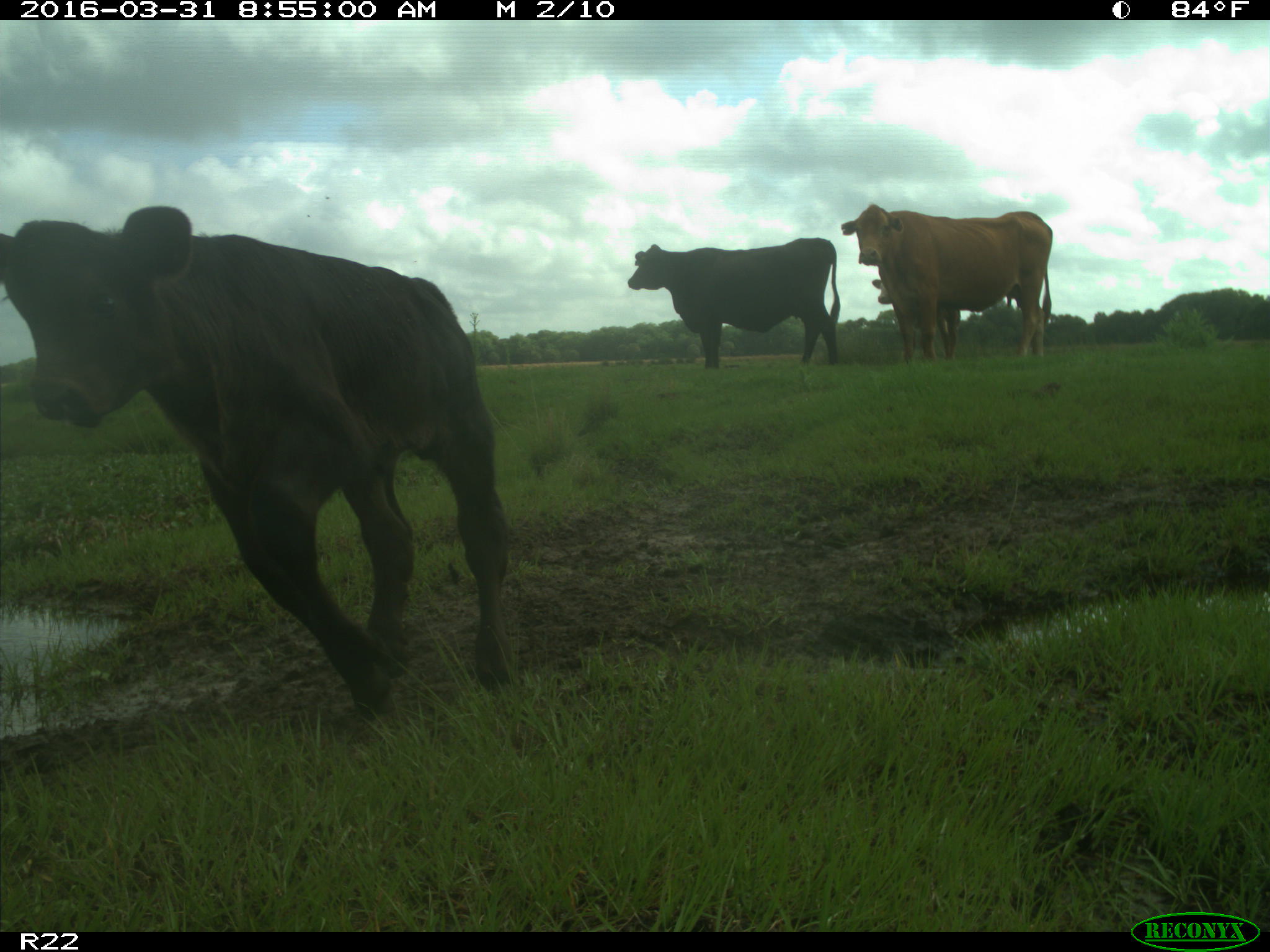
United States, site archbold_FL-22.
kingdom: Animalia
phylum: Chordata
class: Mammalia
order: Artiodactyla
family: Bovidae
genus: Bos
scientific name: Bos taurus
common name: domestic cow